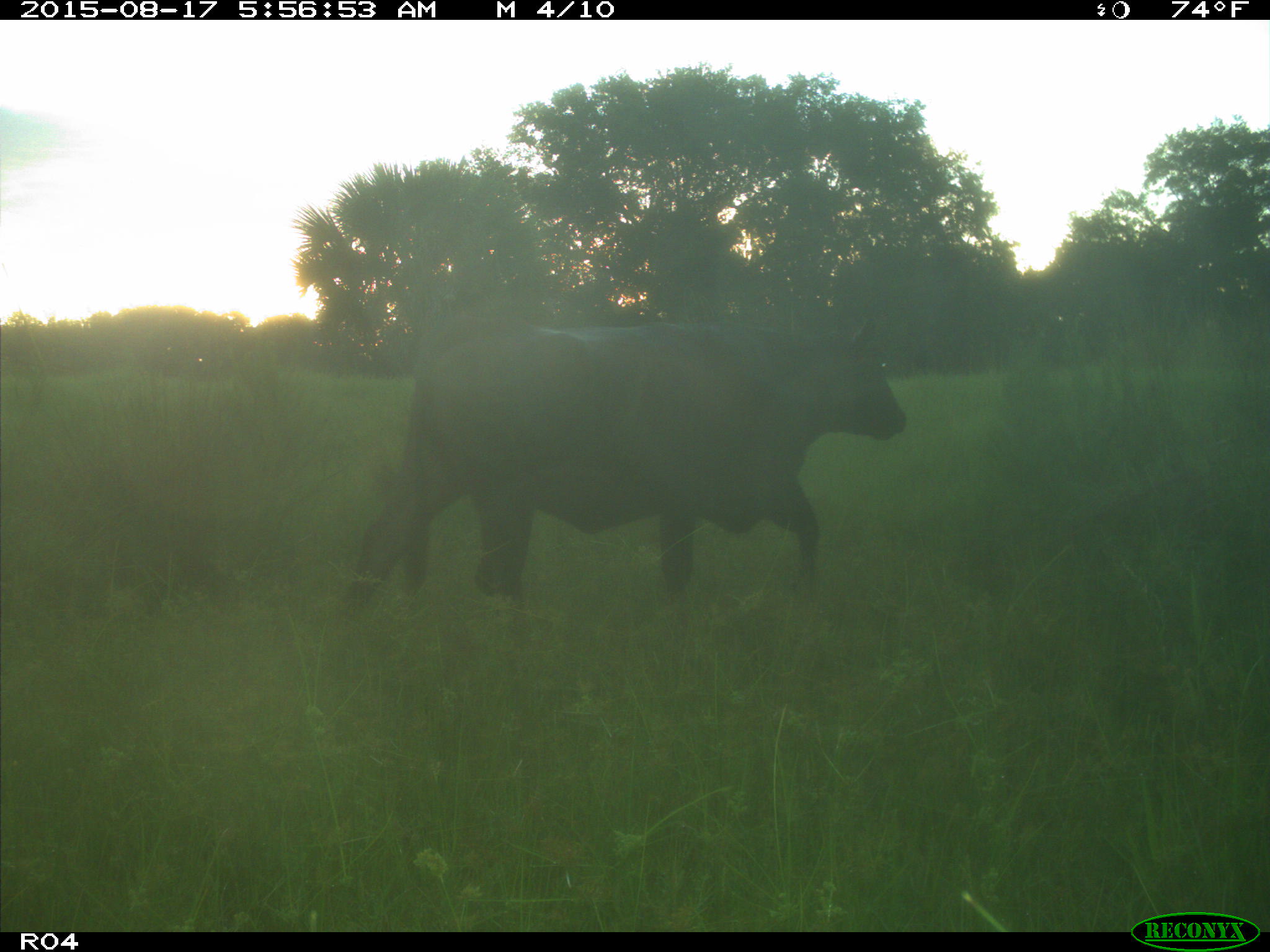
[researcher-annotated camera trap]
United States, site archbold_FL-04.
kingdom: Animalia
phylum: Chordata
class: Mammalia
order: Artiodactyla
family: Bovidae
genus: Bos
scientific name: Bos taurus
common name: domestic cow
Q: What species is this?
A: Bos taurus (domestic cow).